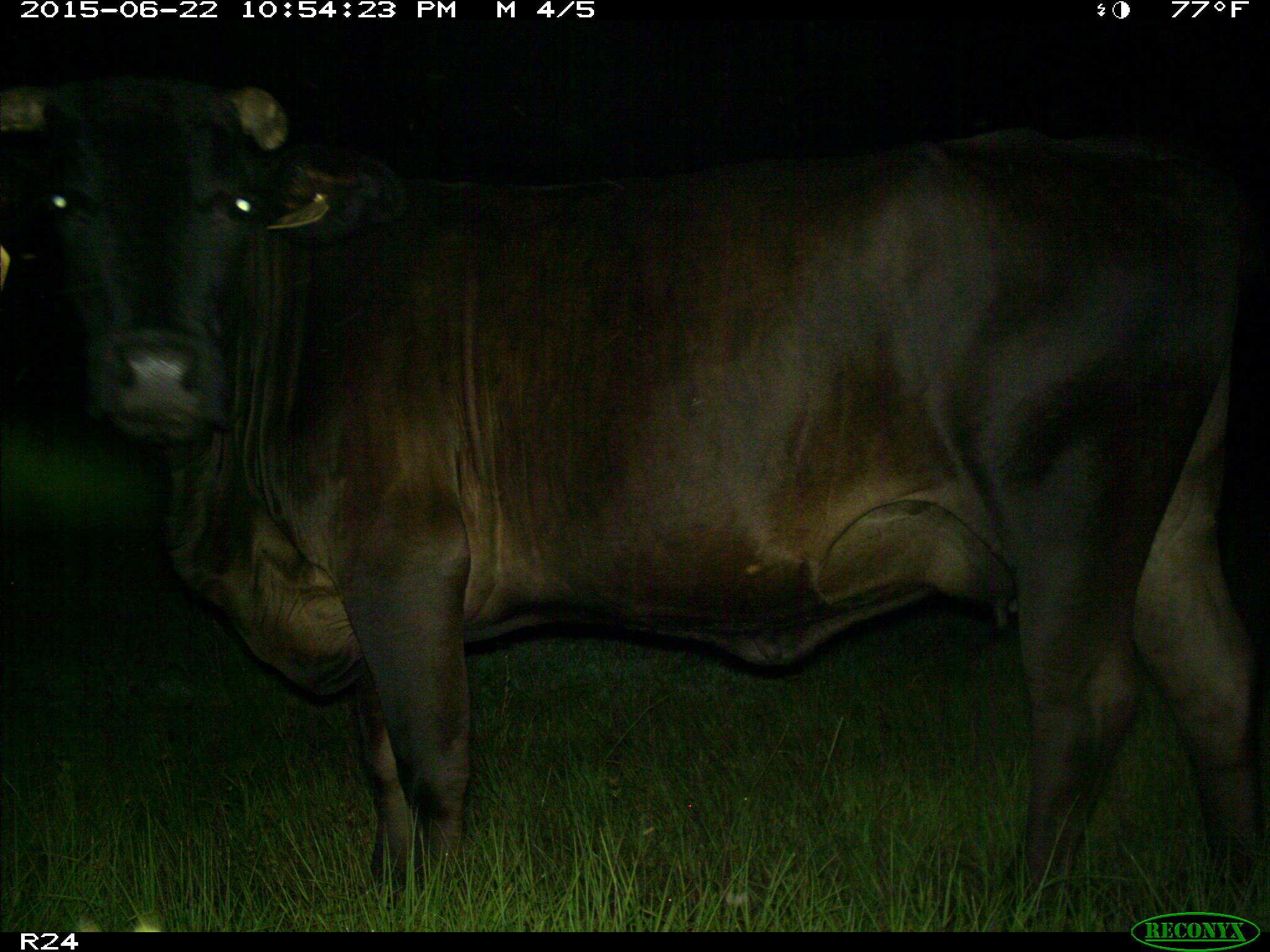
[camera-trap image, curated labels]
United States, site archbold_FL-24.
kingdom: Animalia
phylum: Chordata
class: Mammalia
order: Artiodactyla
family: Bovidae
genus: Bos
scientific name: Bos taurus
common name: domestic cow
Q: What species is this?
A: Bos taurus (domestic cow).